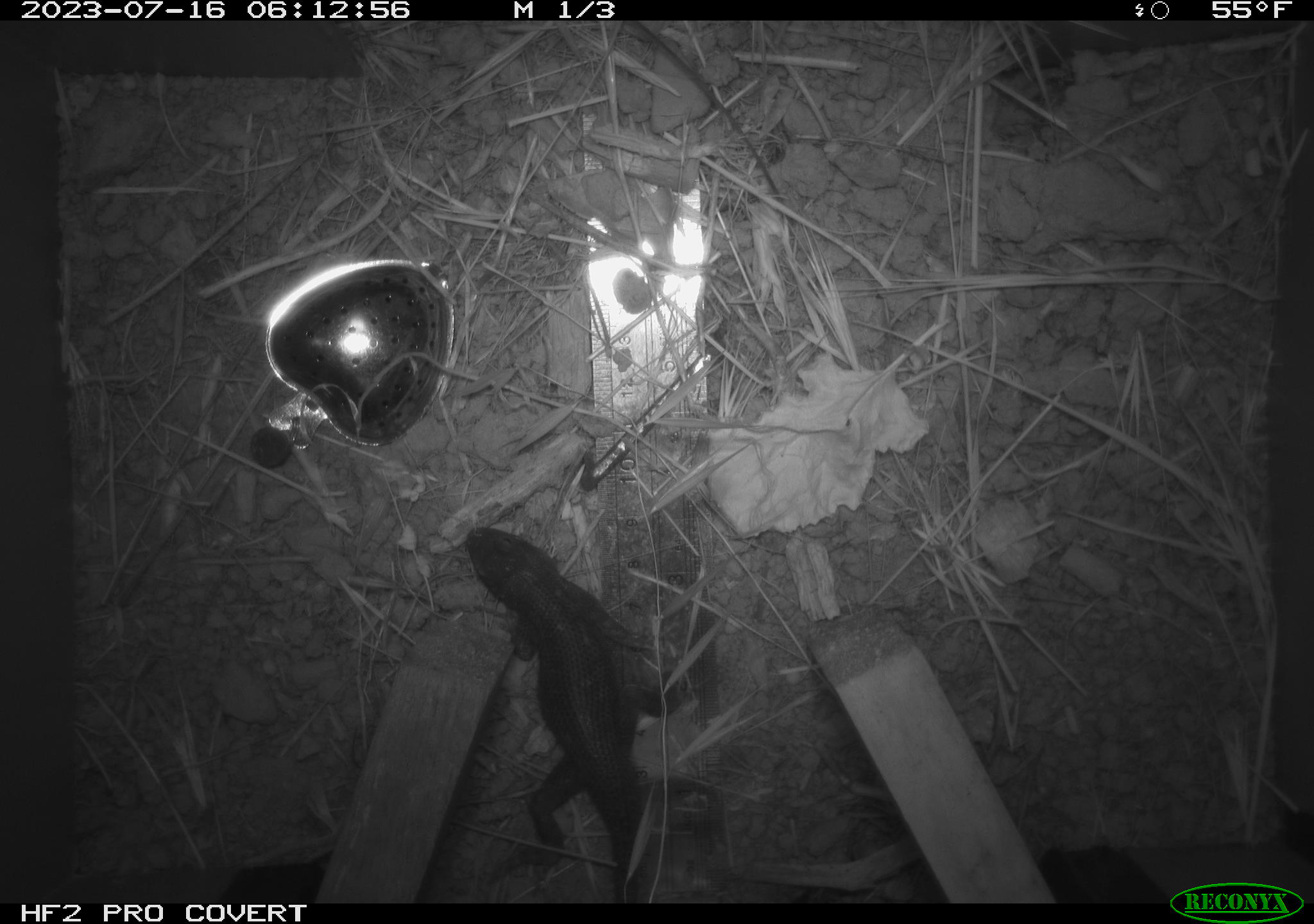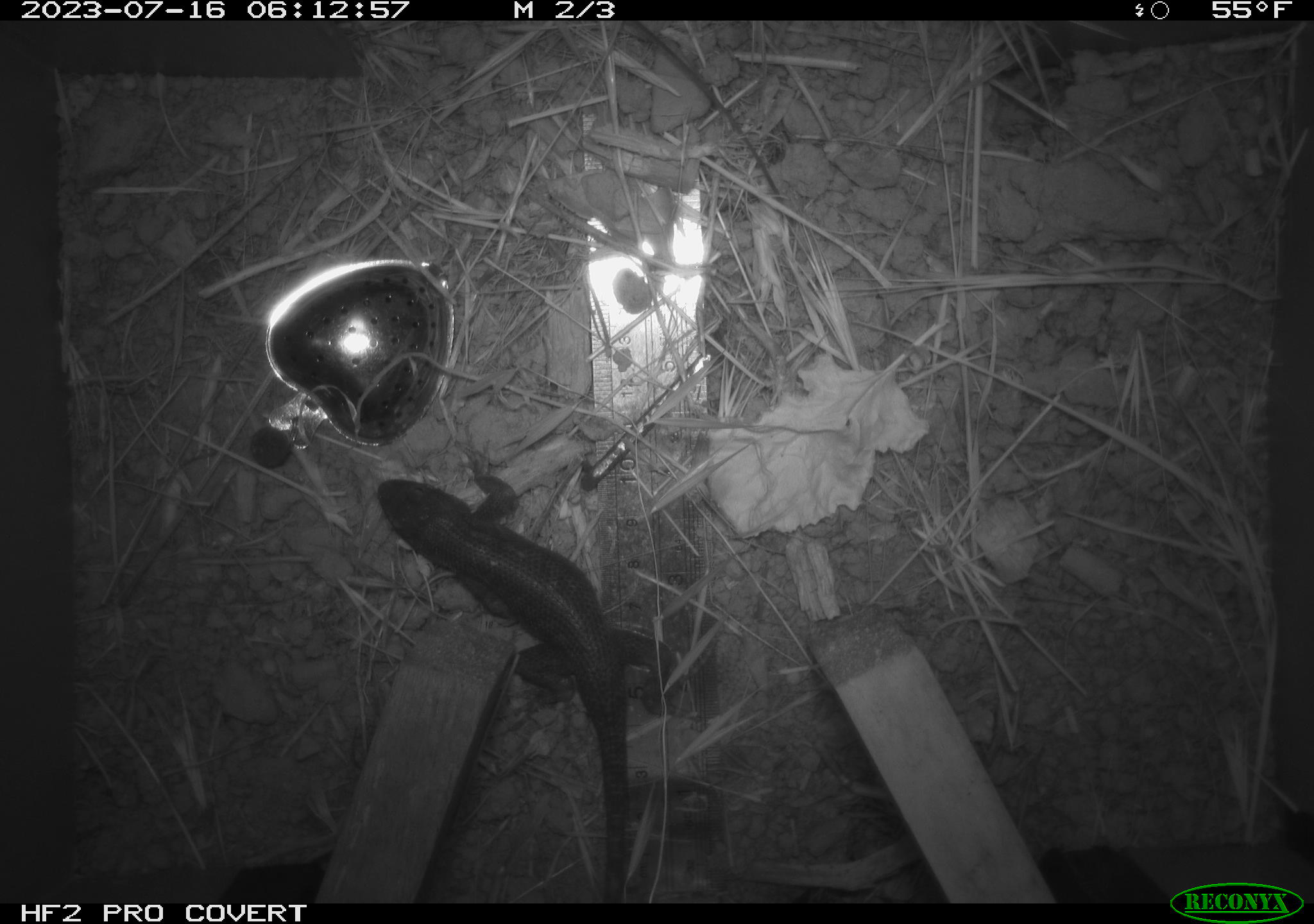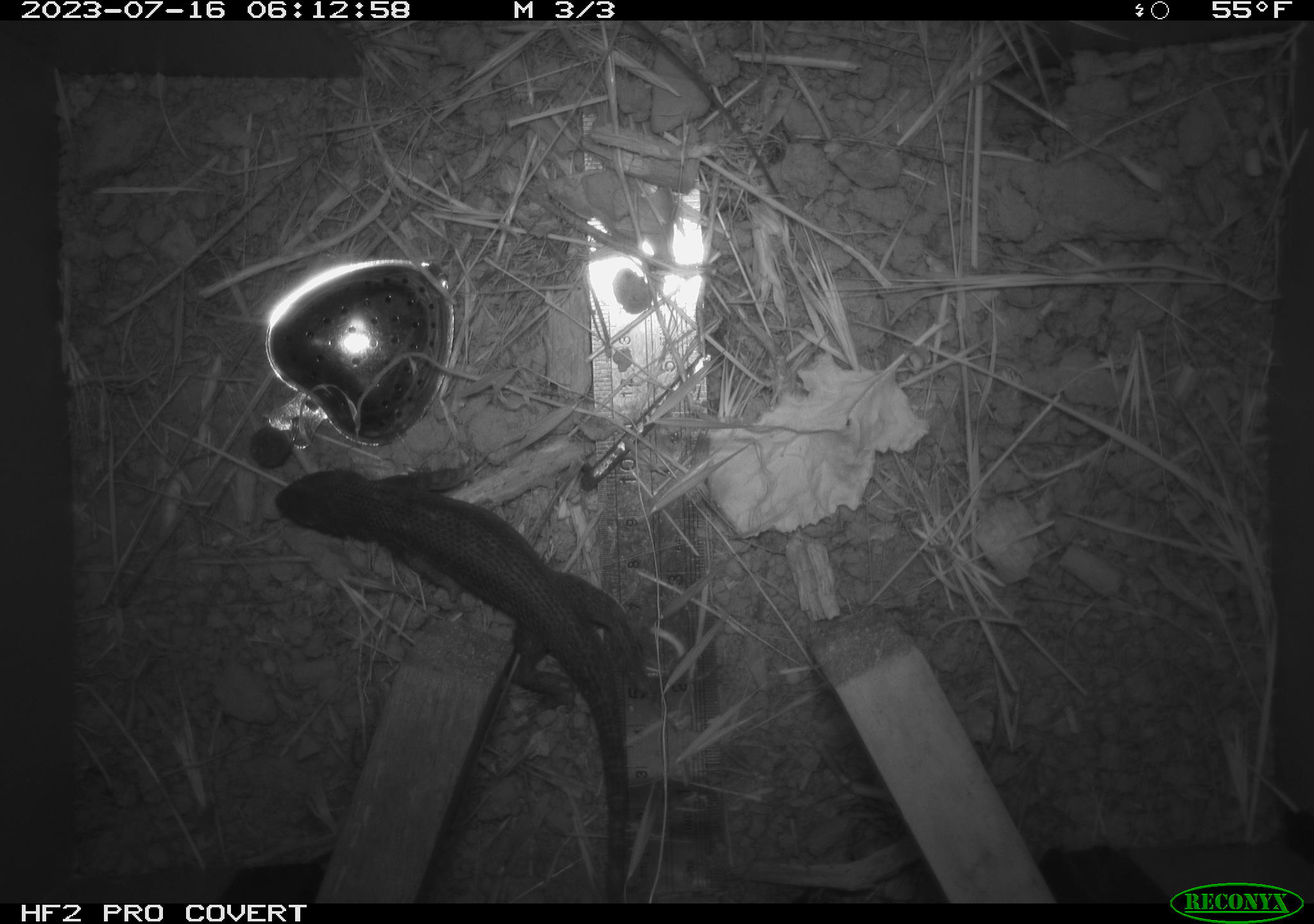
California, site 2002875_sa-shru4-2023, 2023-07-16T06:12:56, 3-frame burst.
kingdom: Animalia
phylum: Chordata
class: Reptilia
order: Squamata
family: Phrynosomatidae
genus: Sceloporus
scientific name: Sceloporus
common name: spiny lizards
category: sceloporus species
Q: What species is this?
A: Sceloporus species (spiny lizards) (Sceloporus).